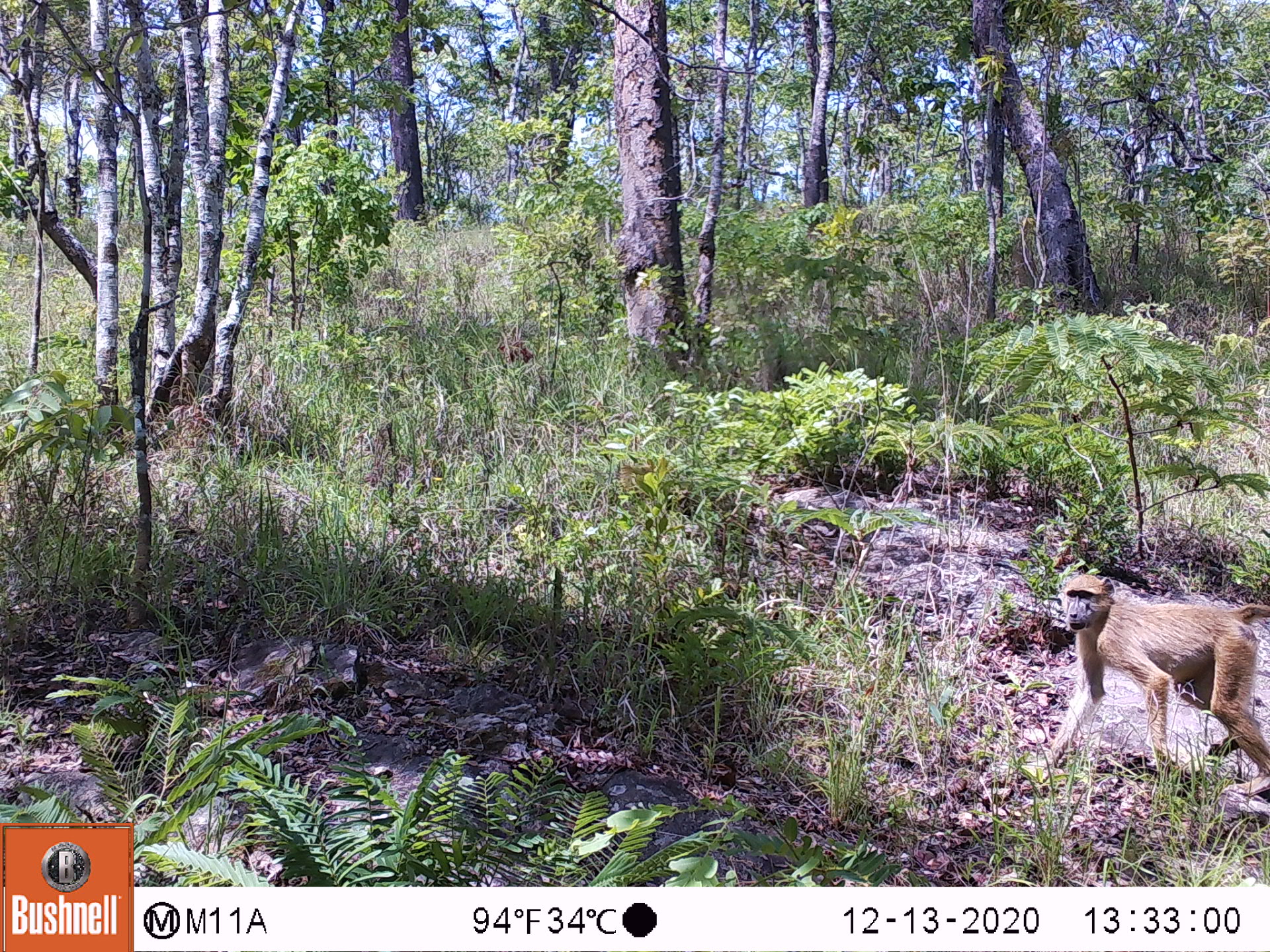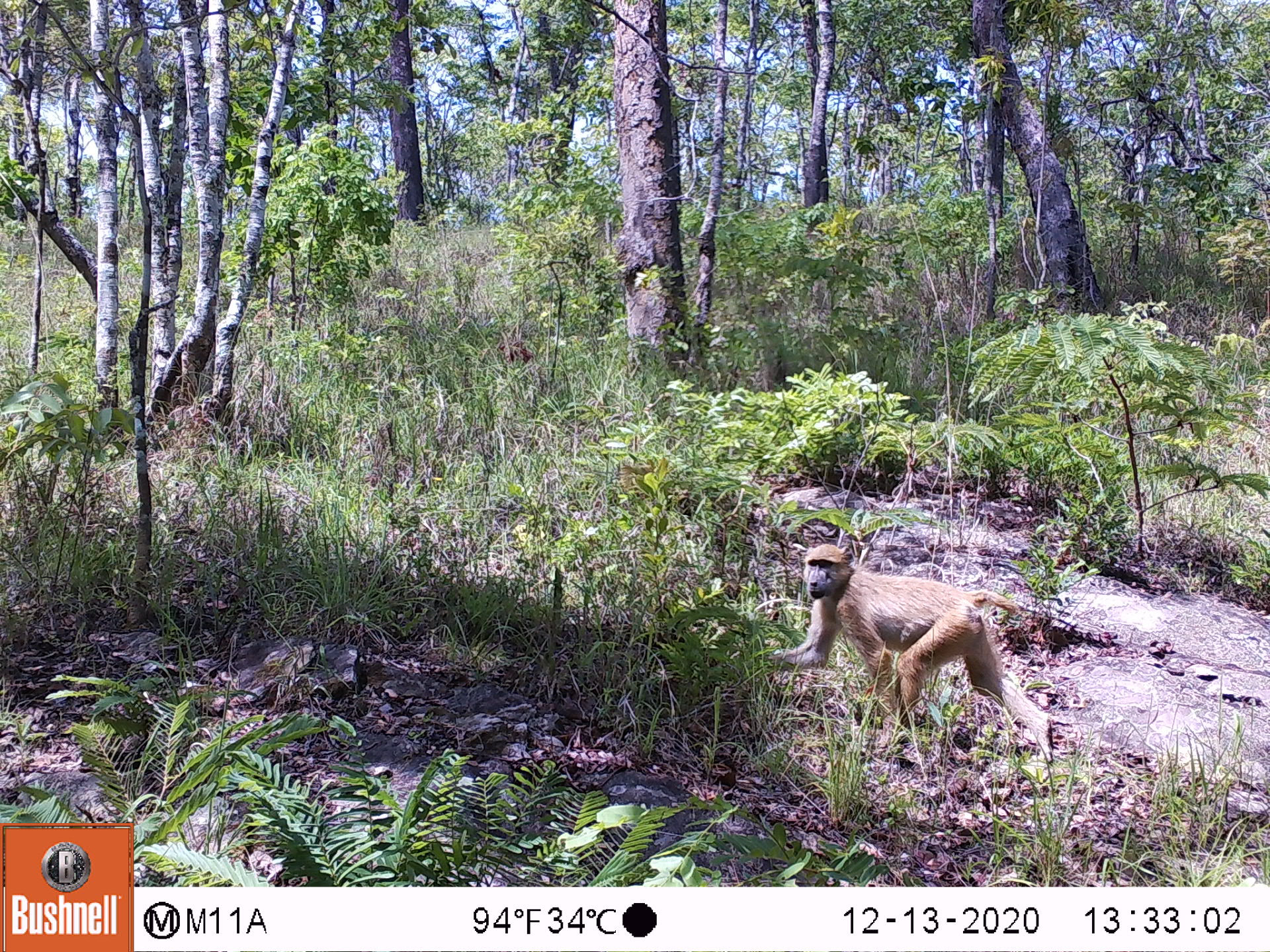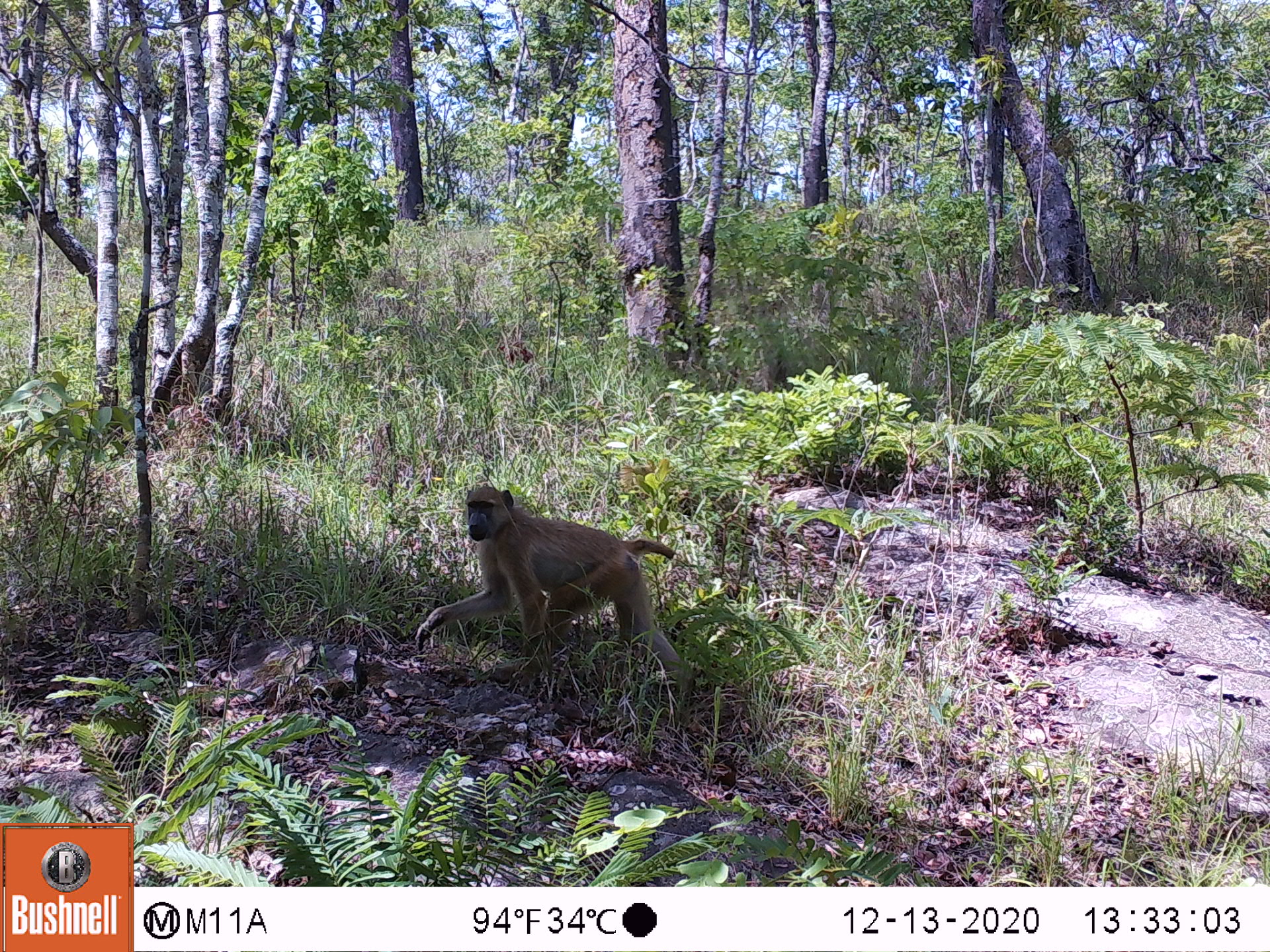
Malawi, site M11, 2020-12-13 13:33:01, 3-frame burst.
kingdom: Animalia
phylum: Chordata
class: Mammalia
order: Primates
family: Cercopithecidae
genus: Papio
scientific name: Papio cynocephalus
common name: yellow baboon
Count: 1.